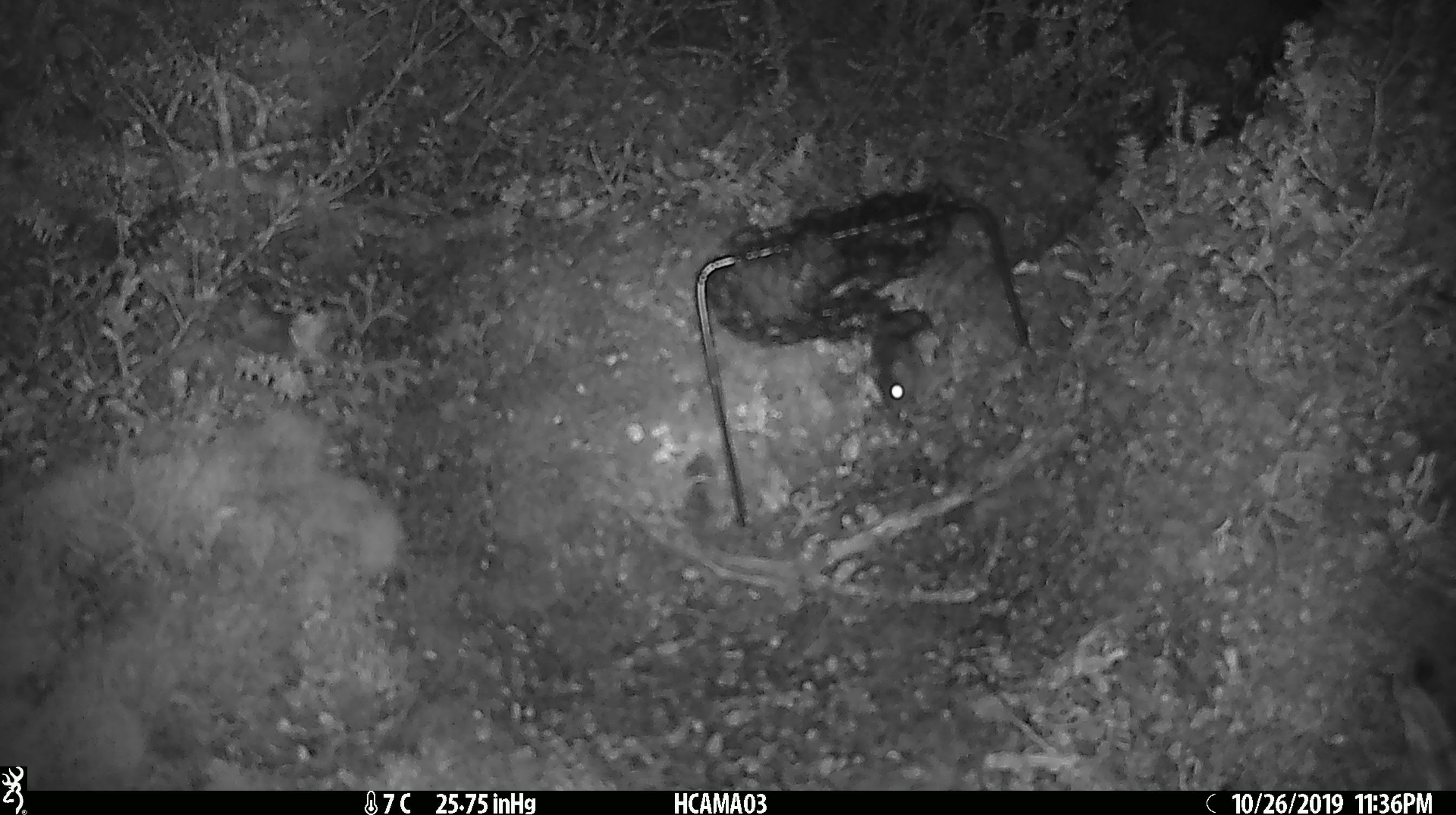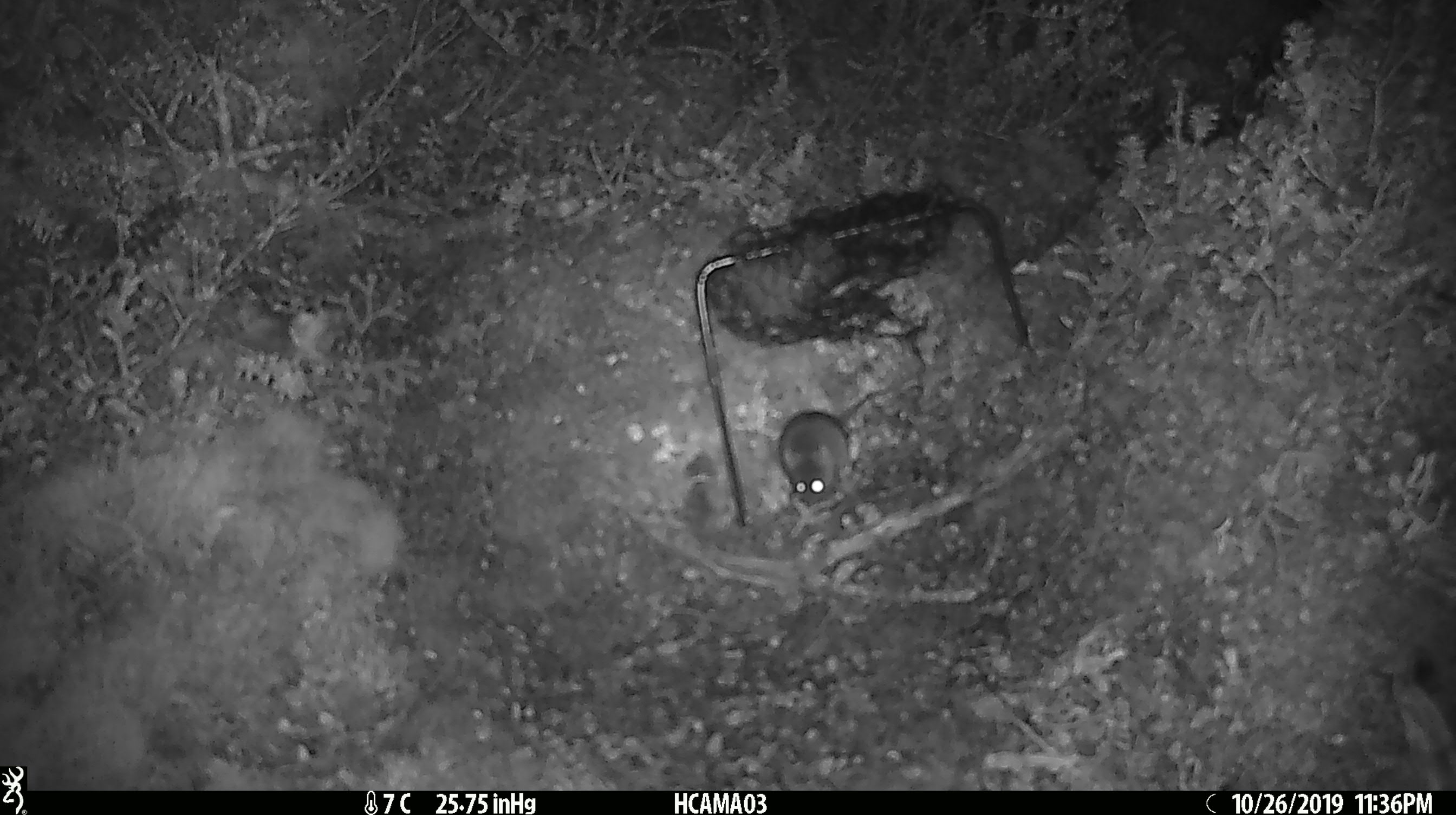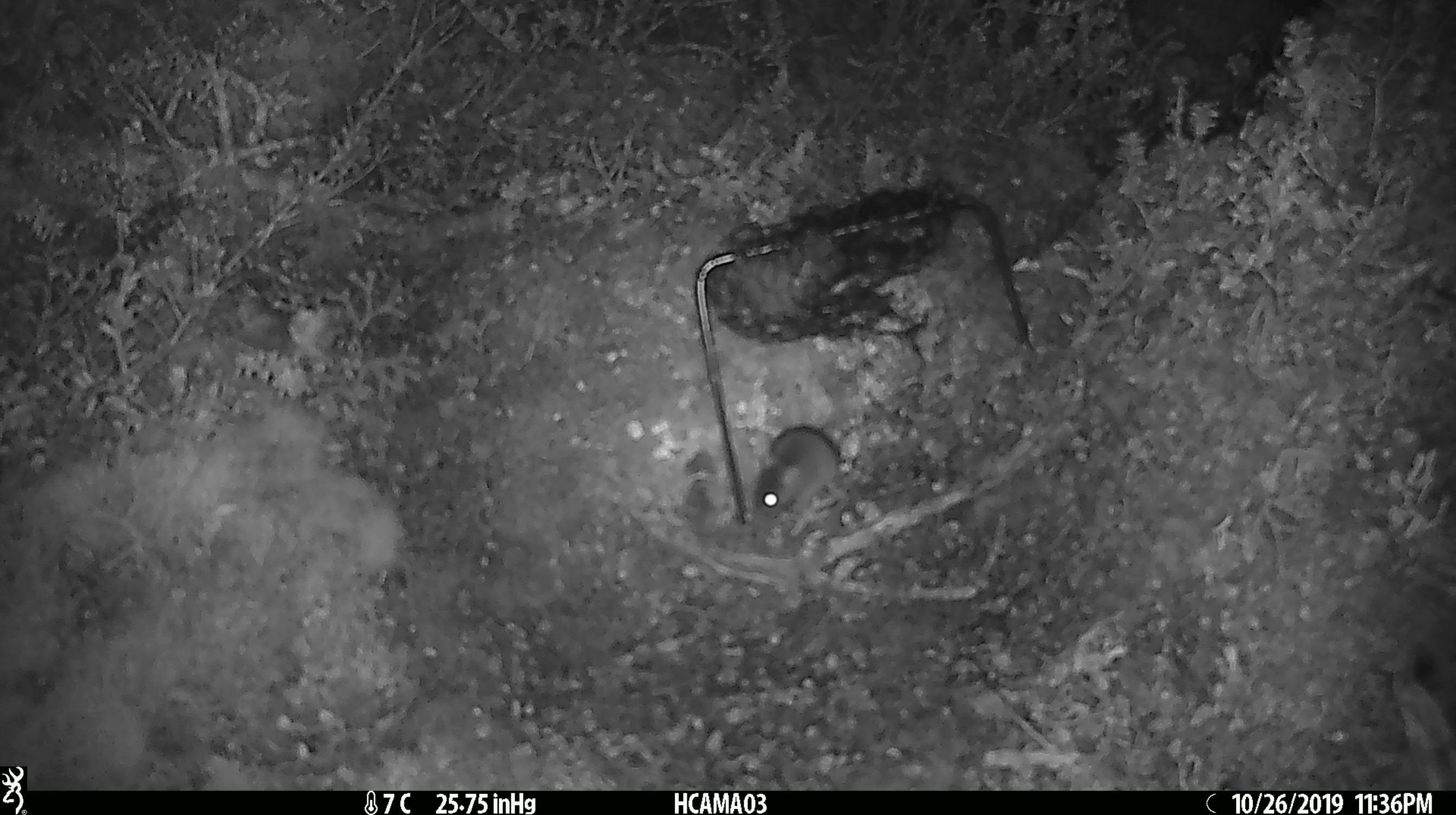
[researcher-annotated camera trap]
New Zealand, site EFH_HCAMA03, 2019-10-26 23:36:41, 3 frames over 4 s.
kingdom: Animalia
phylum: Chordata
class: Mammalia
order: Rodentia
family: Muridae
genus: Mus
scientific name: Mus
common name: mouse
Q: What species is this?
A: Mouse (Mus).